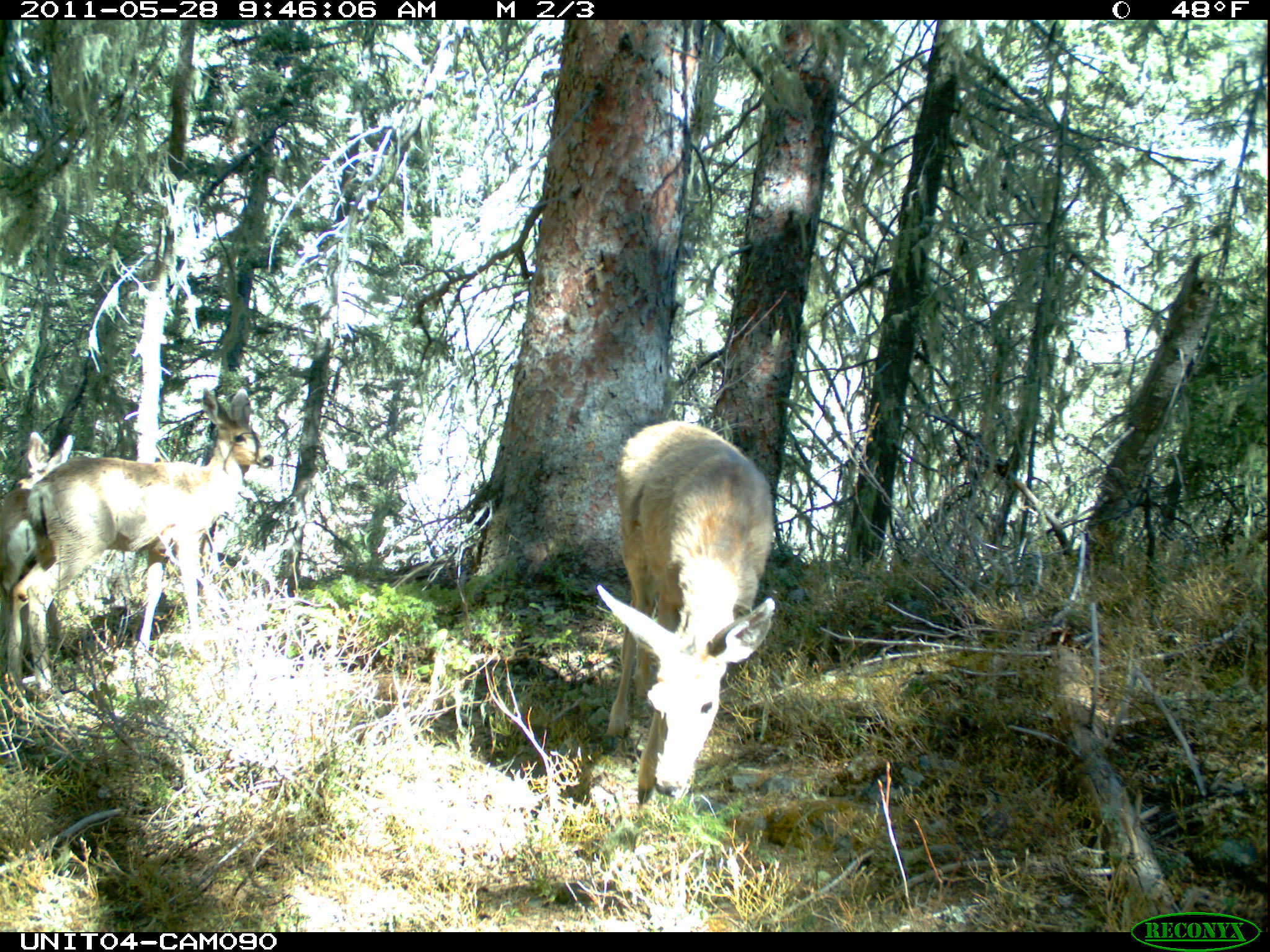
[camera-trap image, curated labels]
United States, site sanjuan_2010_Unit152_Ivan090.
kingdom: Animalia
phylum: Chordata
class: Mammalia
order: Artiodactyla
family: Cervidae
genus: Odocoileus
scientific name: Odocoileus hemionus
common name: mule deer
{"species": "Odocoileus hemionus (mule deer)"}